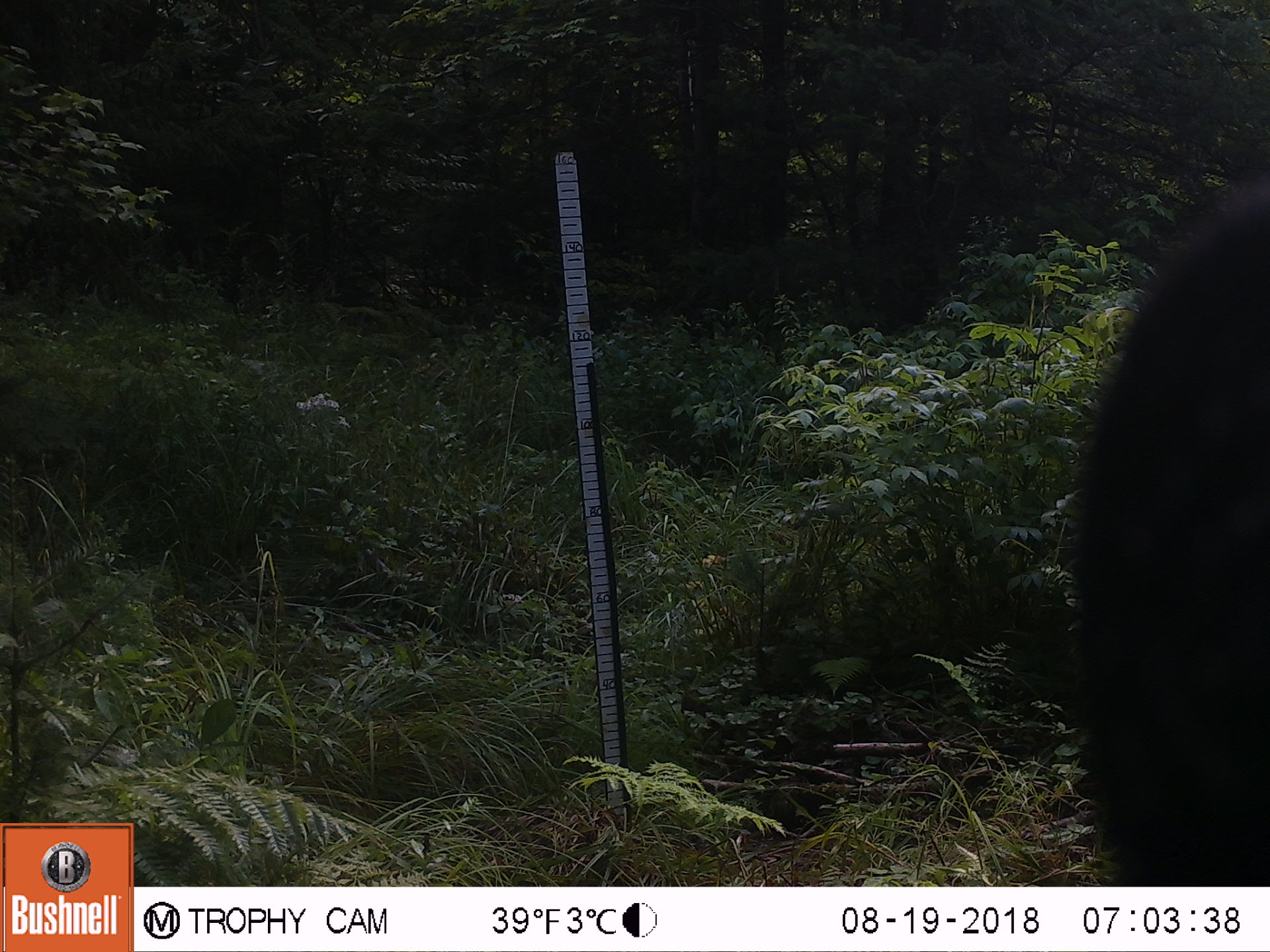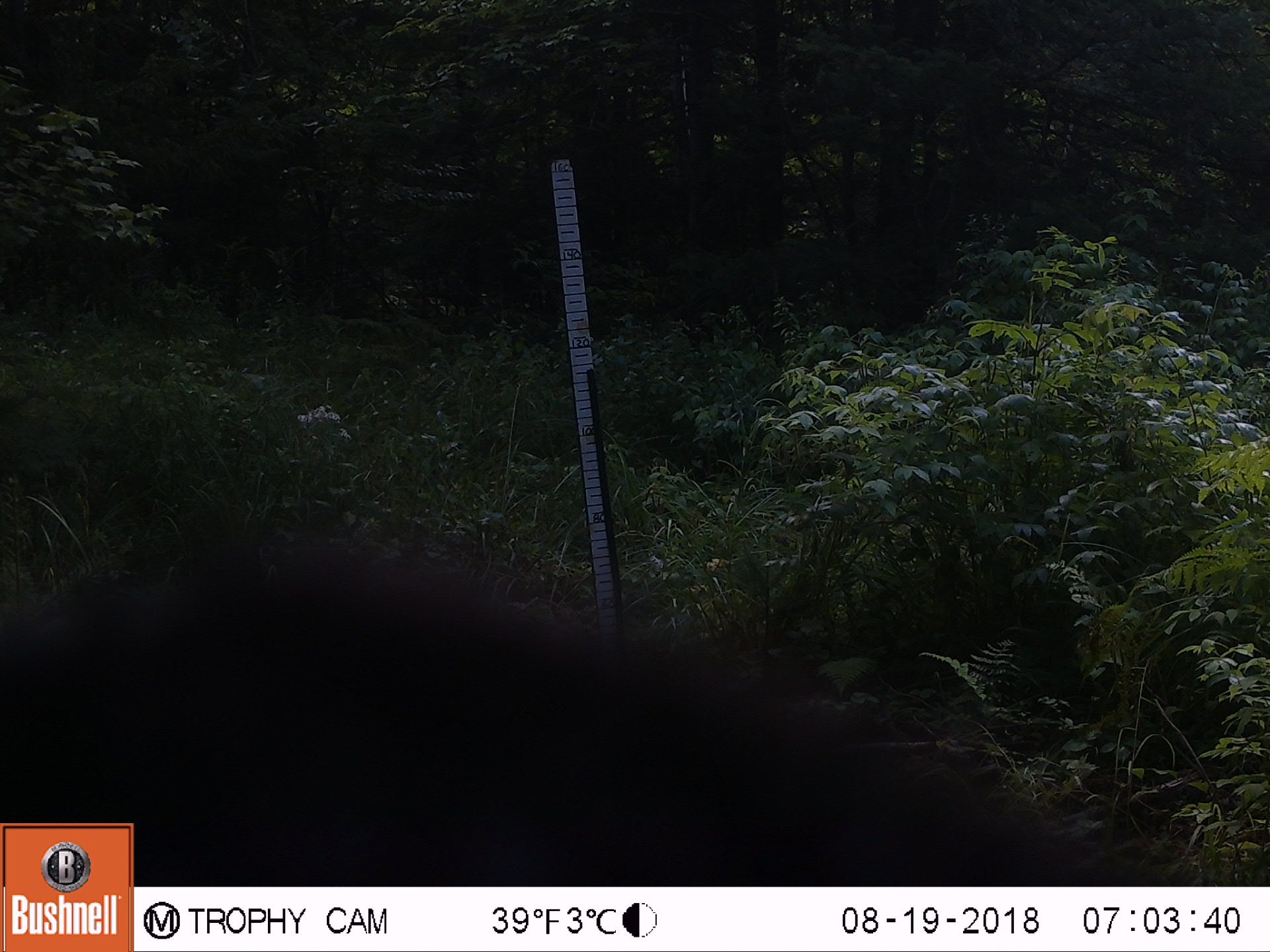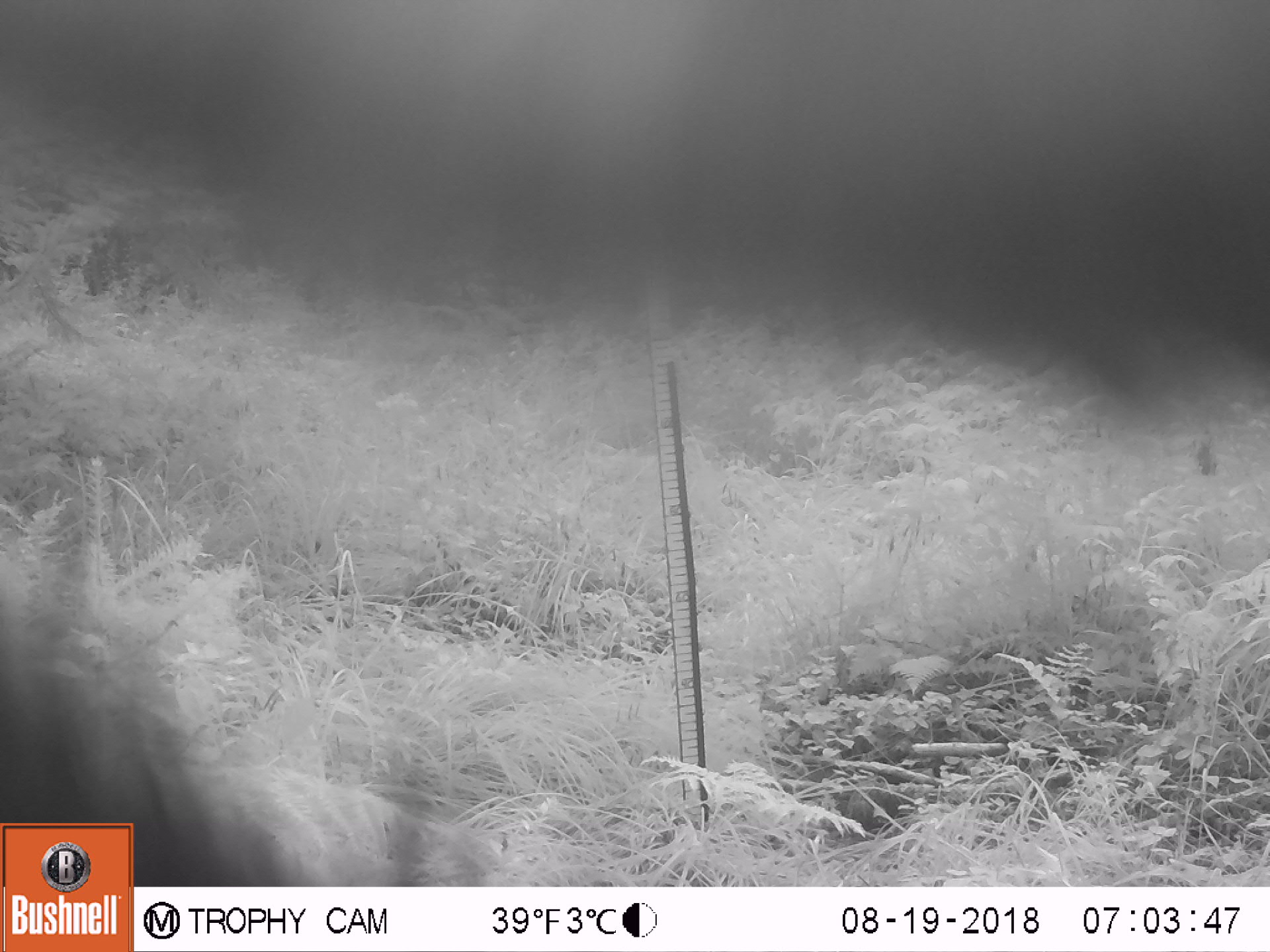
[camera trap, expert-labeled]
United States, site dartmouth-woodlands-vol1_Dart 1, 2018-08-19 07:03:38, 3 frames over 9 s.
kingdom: Animalia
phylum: Chordata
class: Mammalia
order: Carnivora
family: Ursidae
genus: Ursus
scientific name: Ursus americanus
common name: black bear